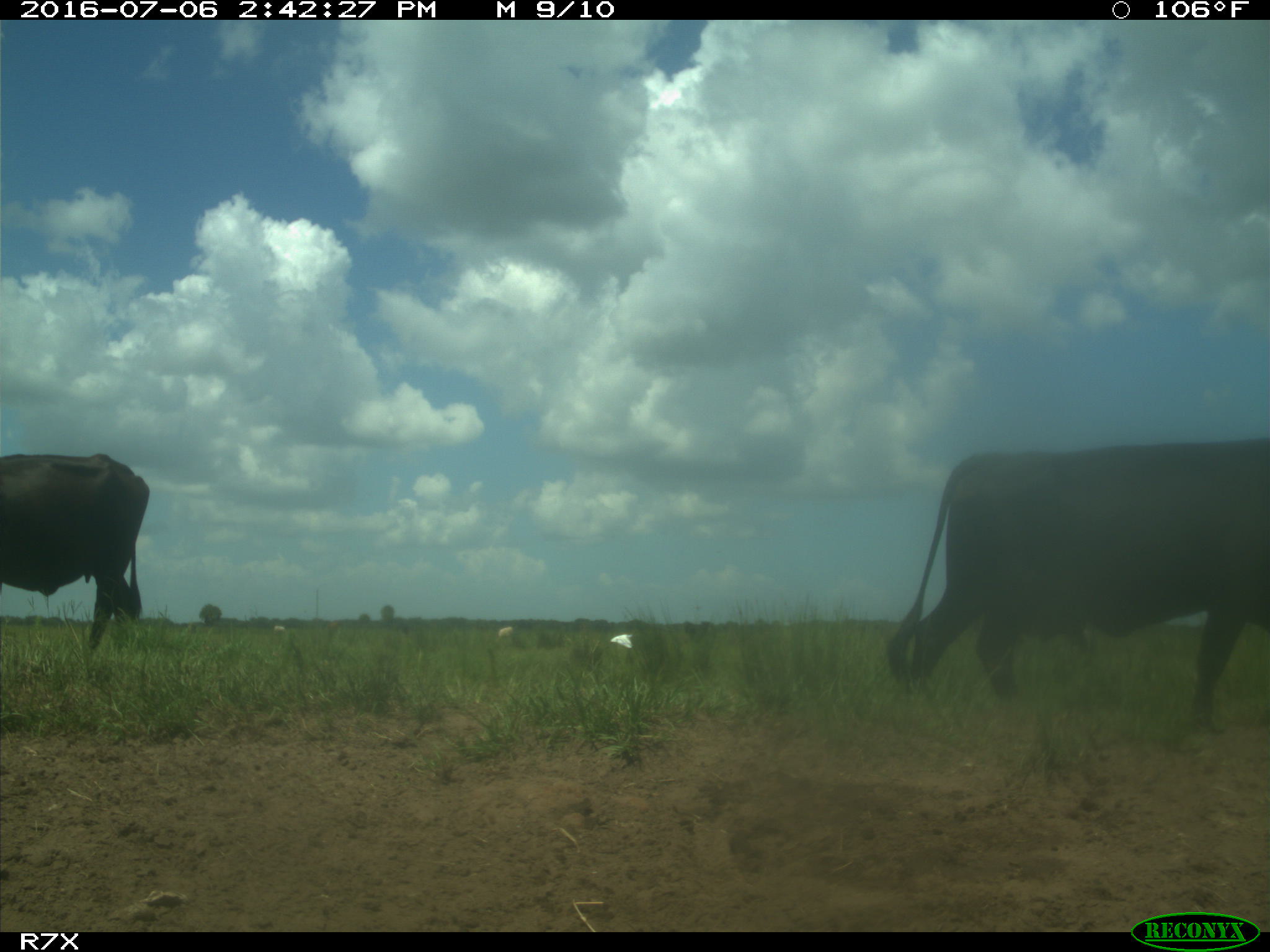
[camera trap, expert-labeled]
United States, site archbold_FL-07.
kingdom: Animalia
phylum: Chordata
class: Mammalia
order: Artiodactyla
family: Bovidae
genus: Bos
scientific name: Bos taurus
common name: domestic cow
Bos taurus (domestic cow).